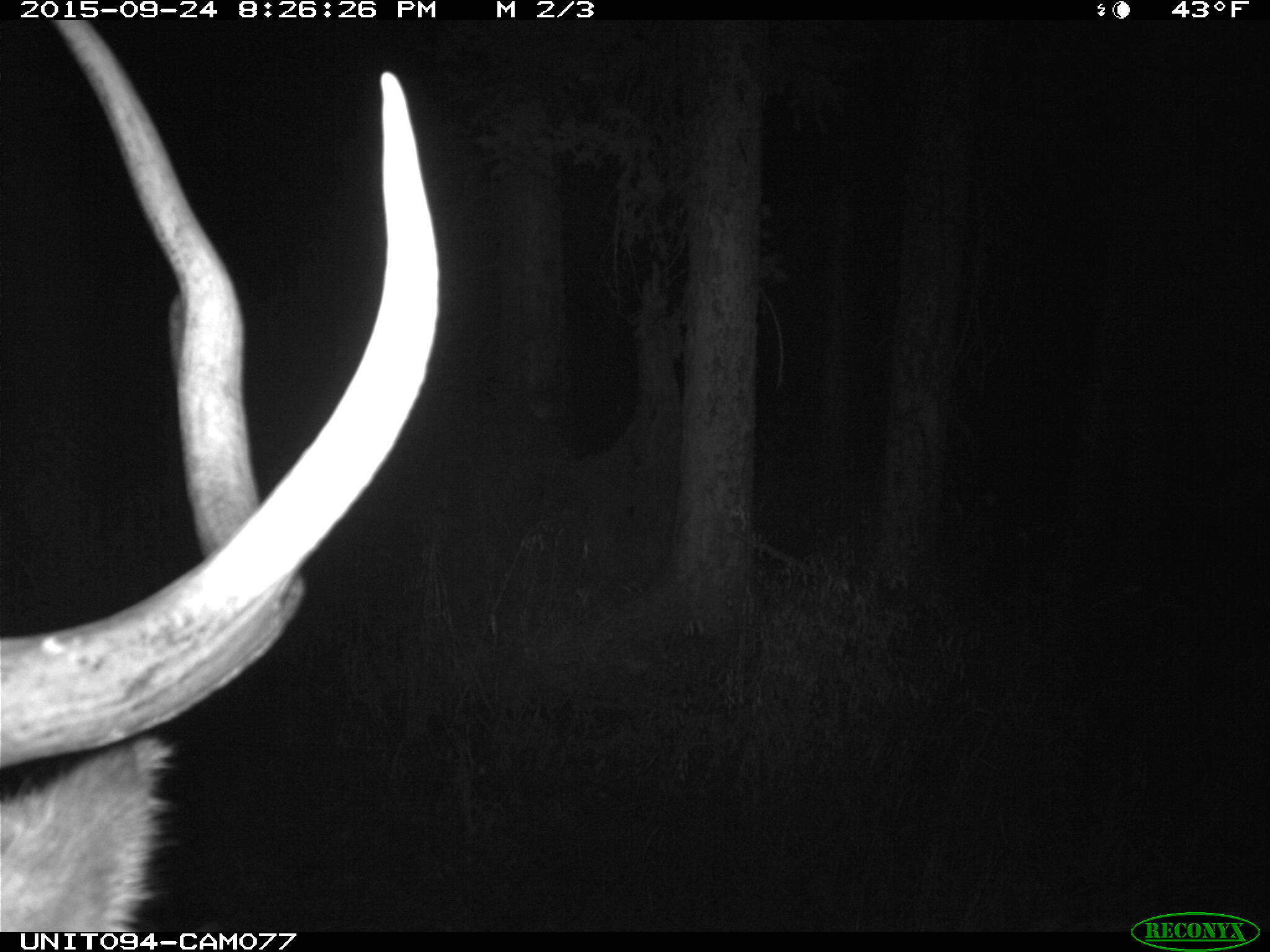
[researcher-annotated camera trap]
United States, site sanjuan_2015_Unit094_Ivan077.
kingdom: Animalia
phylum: Chordata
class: Mammalia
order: Artiodactyla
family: Cervidae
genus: Cervus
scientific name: Cervus elaphus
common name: red deer